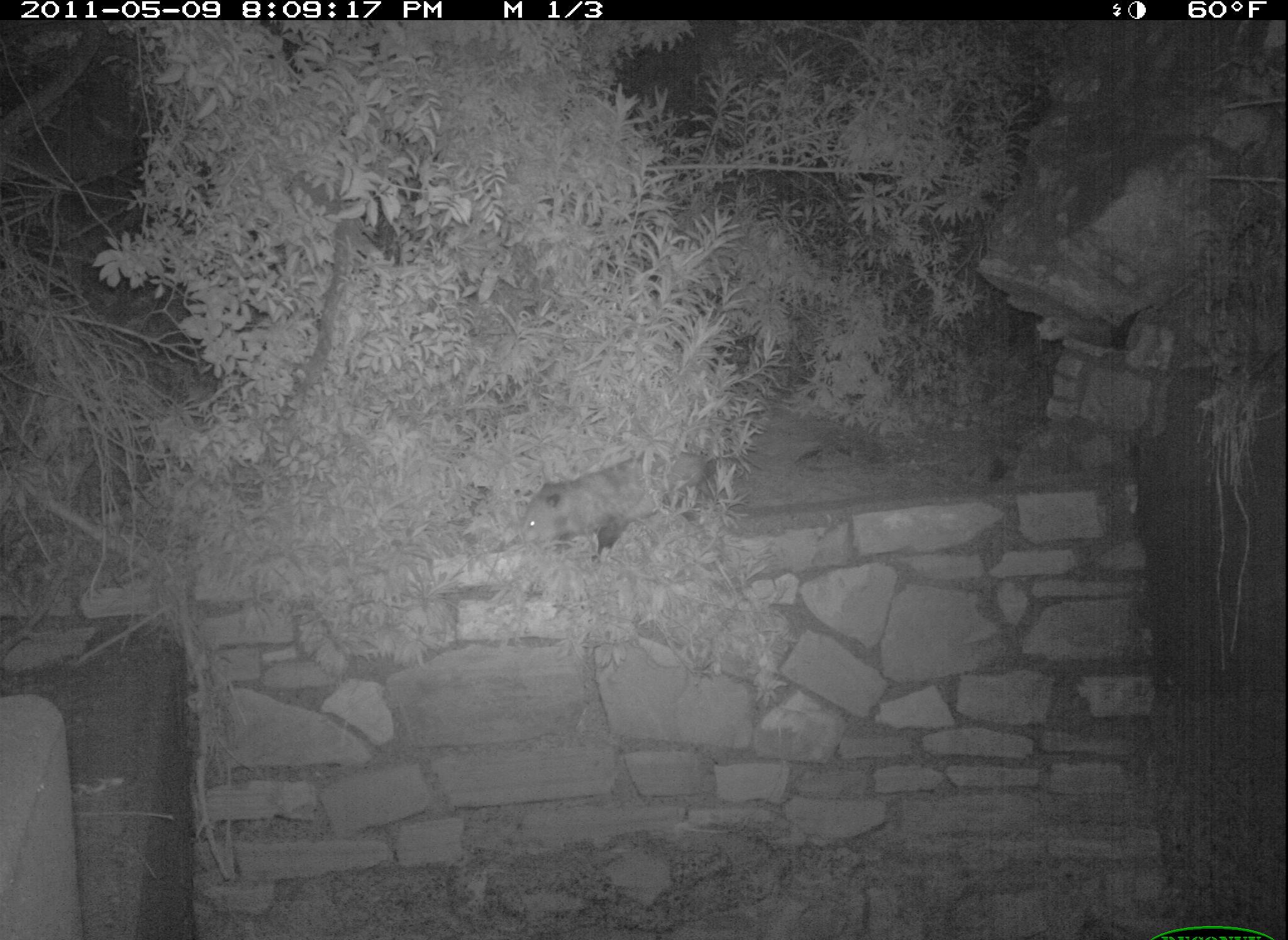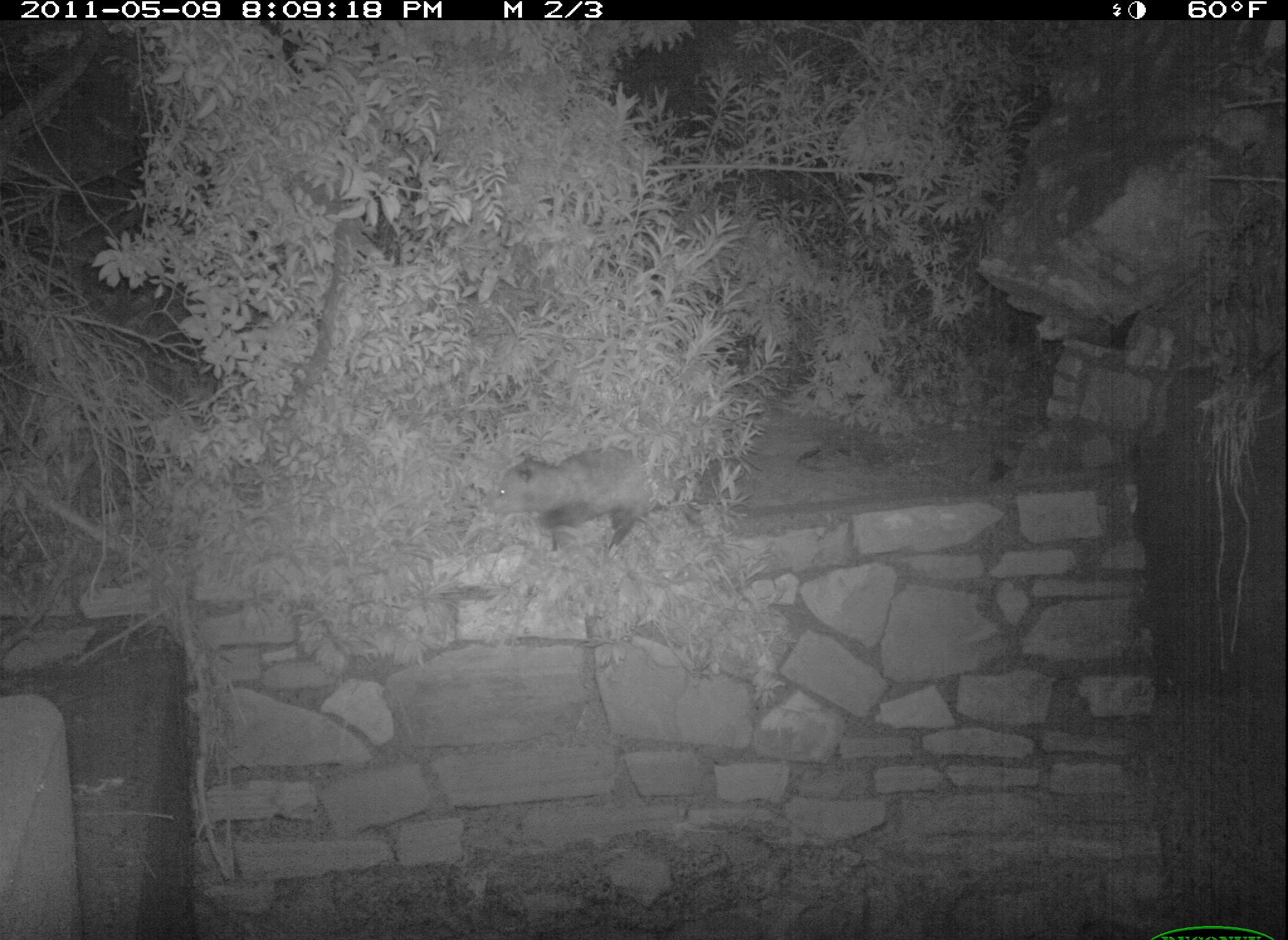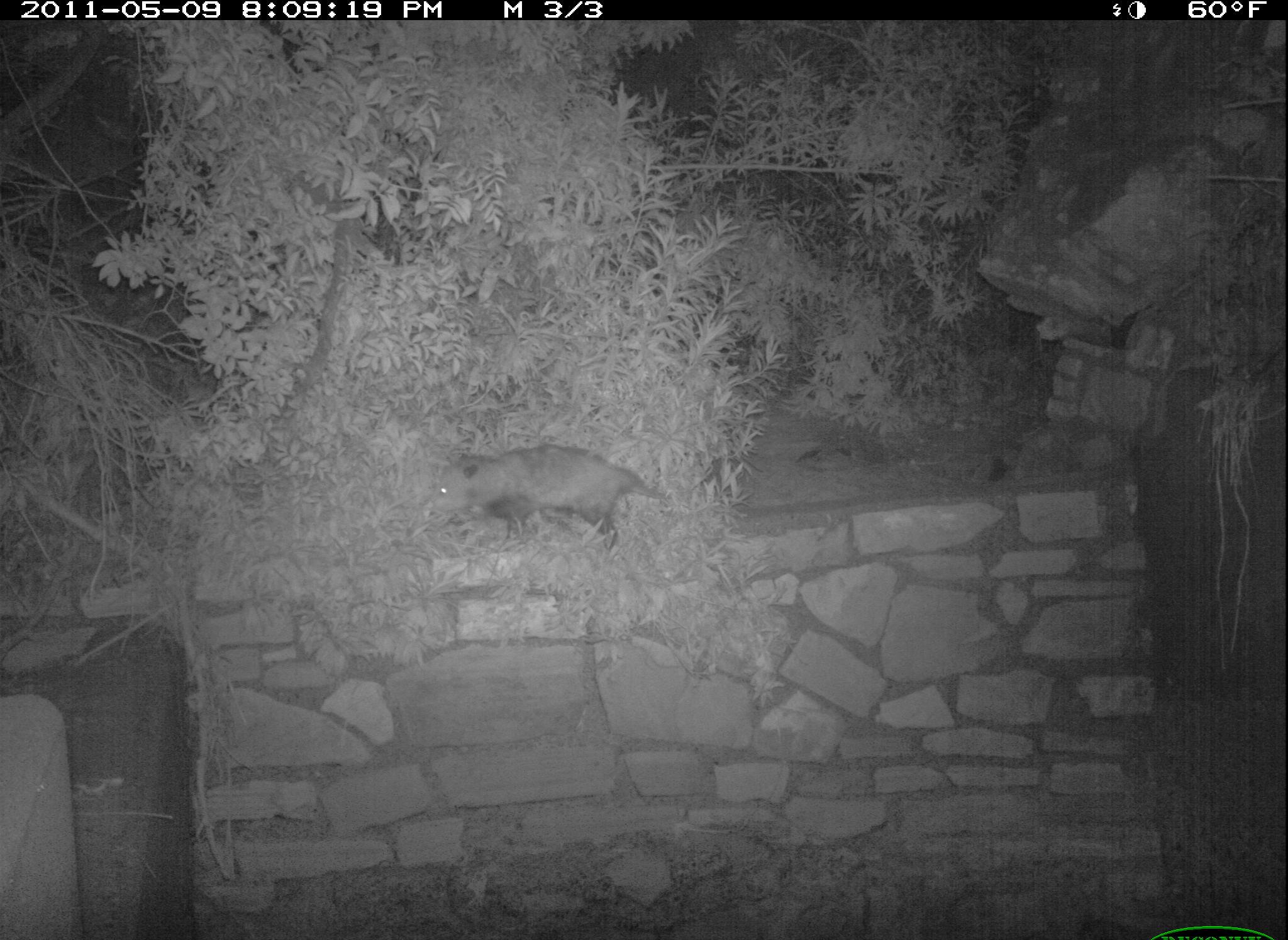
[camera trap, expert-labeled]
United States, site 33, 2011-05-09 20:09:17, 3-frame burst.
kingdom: Animalia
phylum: Chordata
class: Mammalia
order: Didelphimorphia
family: Didelphidae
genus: Didelphis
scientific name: Didelphis virginiana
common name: virginia opossum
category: opossum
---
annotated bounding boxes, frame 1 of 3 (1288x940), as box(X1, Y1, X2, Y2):
opossum: box(506, 438, 768, 551)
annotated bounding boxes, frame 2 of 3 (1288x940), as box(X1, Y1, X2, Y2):
opossum: box(465, 445, 737, 557)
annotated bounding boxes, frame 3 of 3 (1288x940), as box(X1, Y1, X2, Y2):
opossum: box(412, 417, 689, 549)